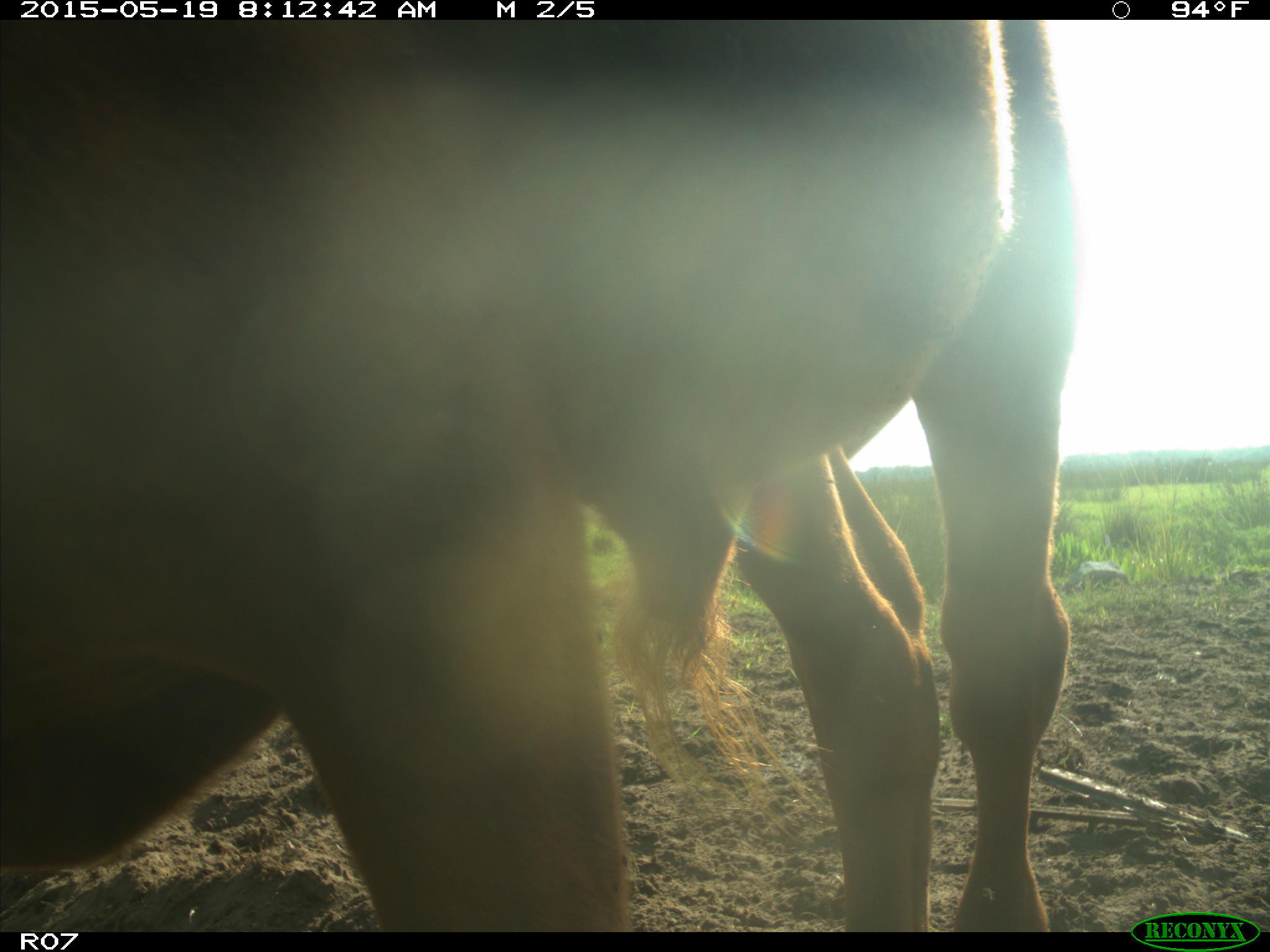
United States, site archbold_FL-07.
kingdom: Animalia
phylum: Chordata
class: Mammalia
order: Artiodactyla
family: Bovidae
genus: Bos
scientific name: Bos taurus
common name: domestic cow